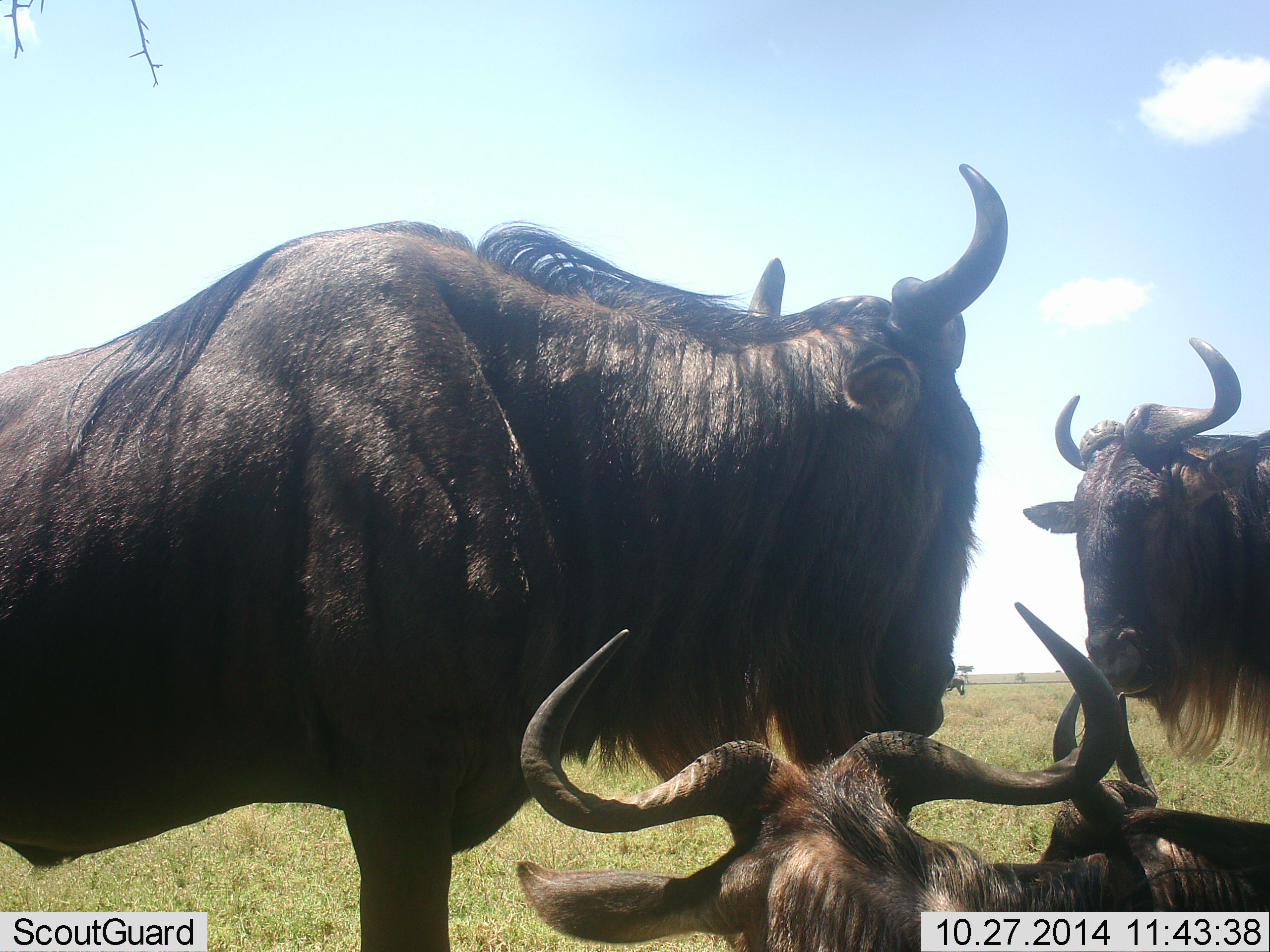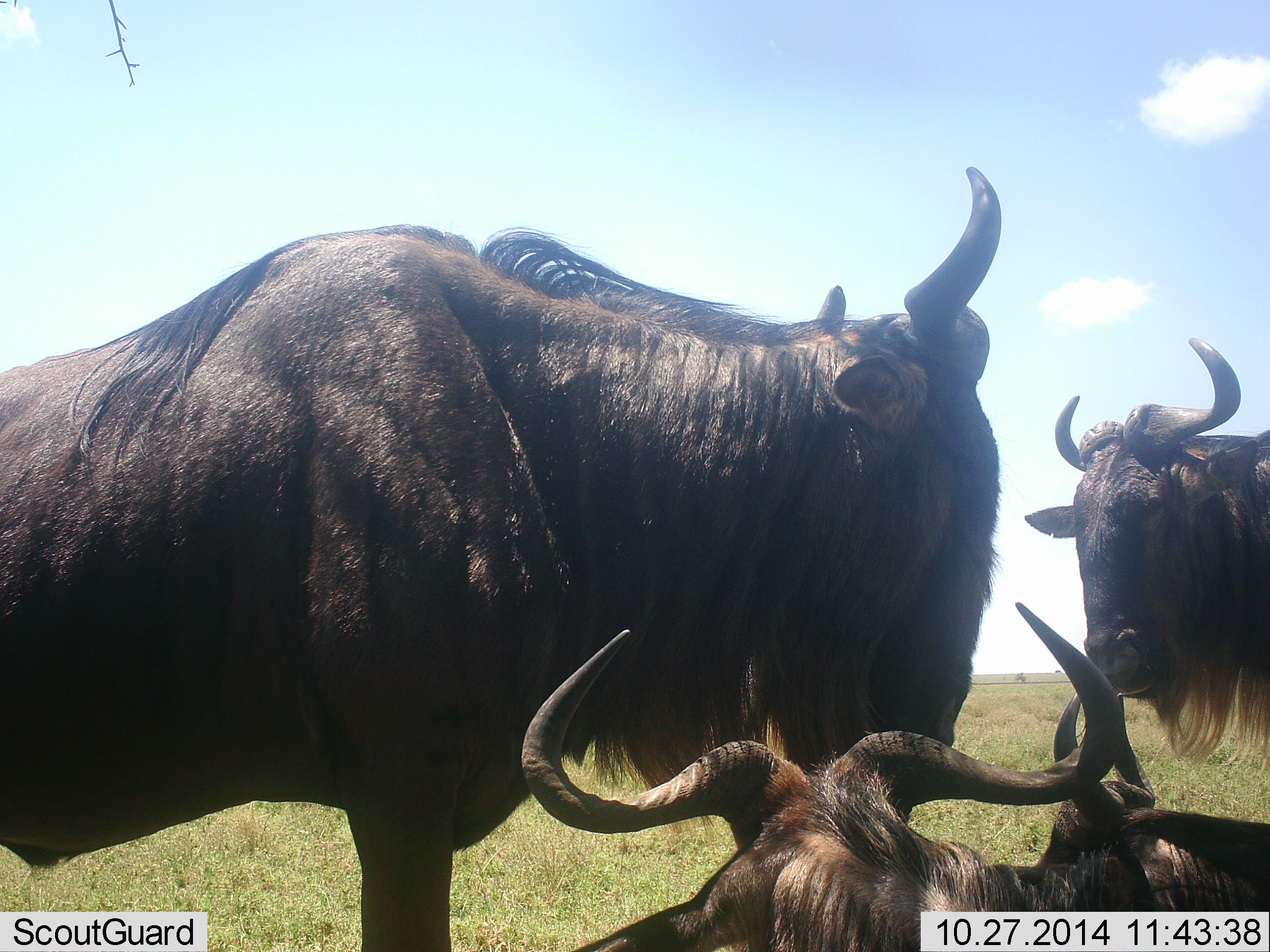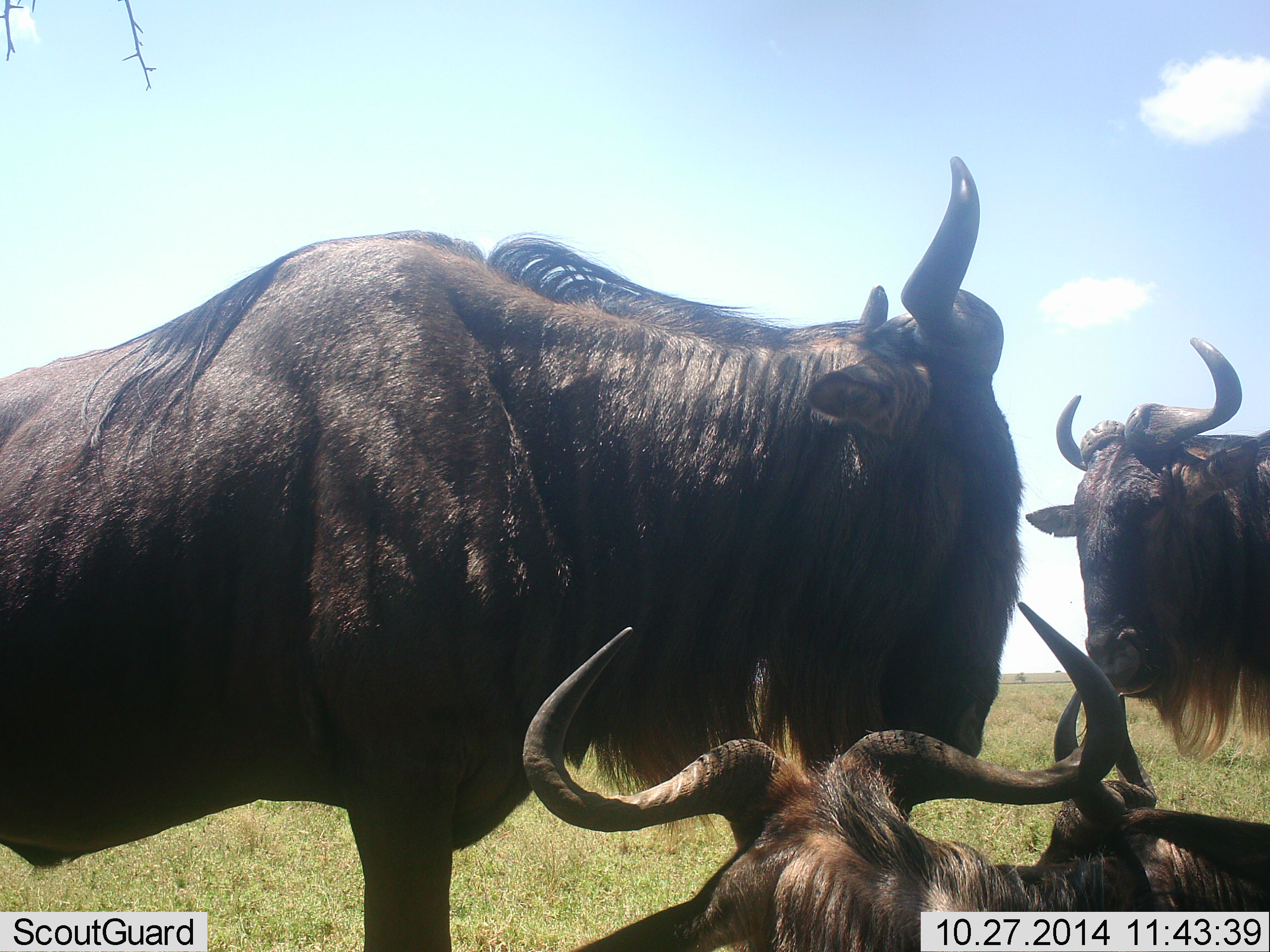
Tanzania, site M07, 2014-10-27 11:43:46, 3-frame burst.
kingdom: Animalia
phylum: Chordata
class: Mammalia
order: Artiodactyla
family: Bovidae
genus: Connochaetes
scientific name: Connochaetes taurinus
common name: blue wildebeest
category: wildebeest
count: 4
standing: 90%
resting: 100%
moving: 0%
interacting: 20%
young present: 10%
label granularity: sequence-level